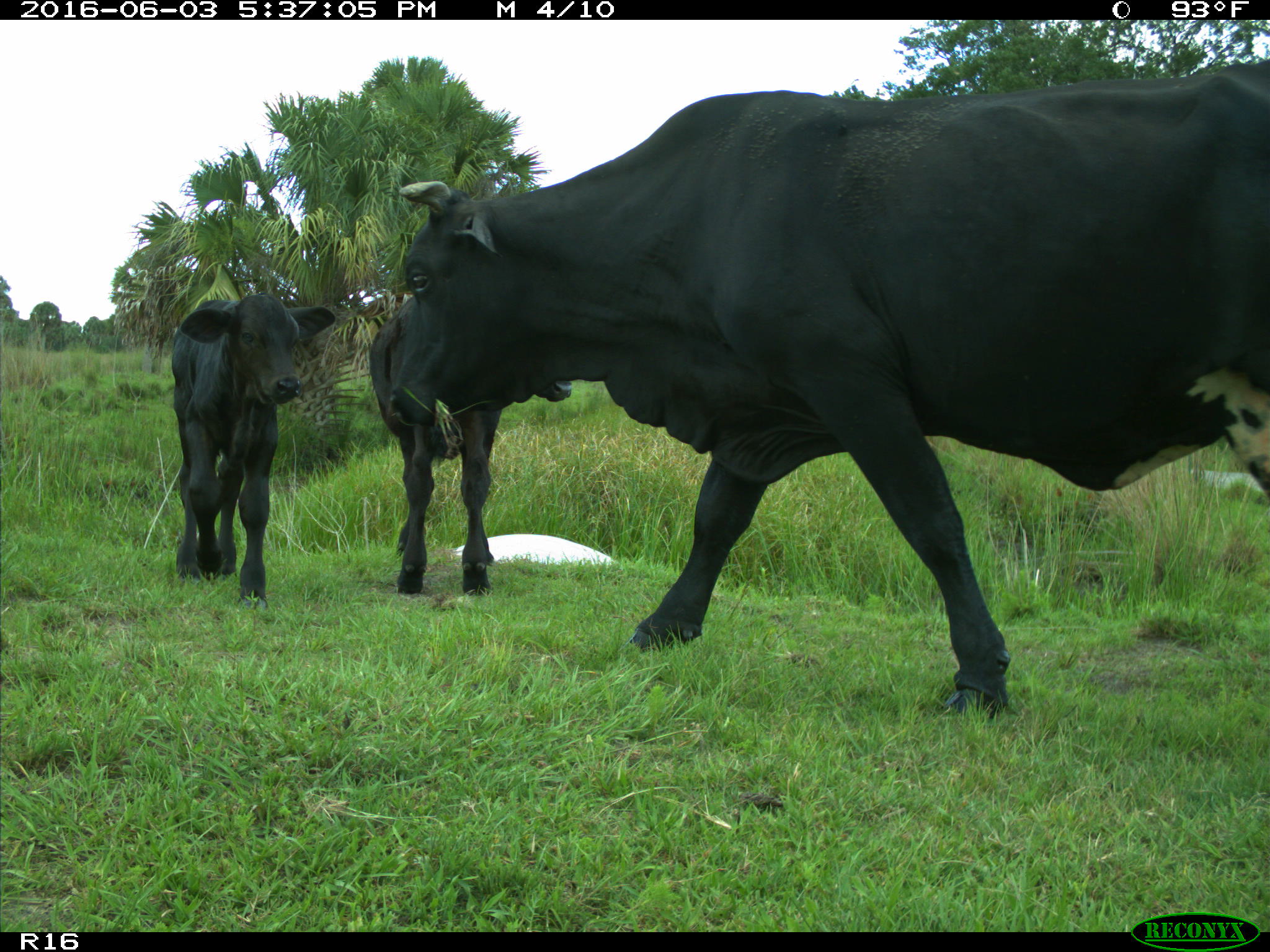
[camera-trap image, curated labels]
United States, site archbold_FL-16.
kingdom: Animalia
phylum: Chordata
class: Mammalia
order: Artiodactyla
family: Bovidae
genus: Bos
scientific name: Bos taurus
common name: domestic cow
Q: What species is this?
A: Bos taurus (domestic cow).